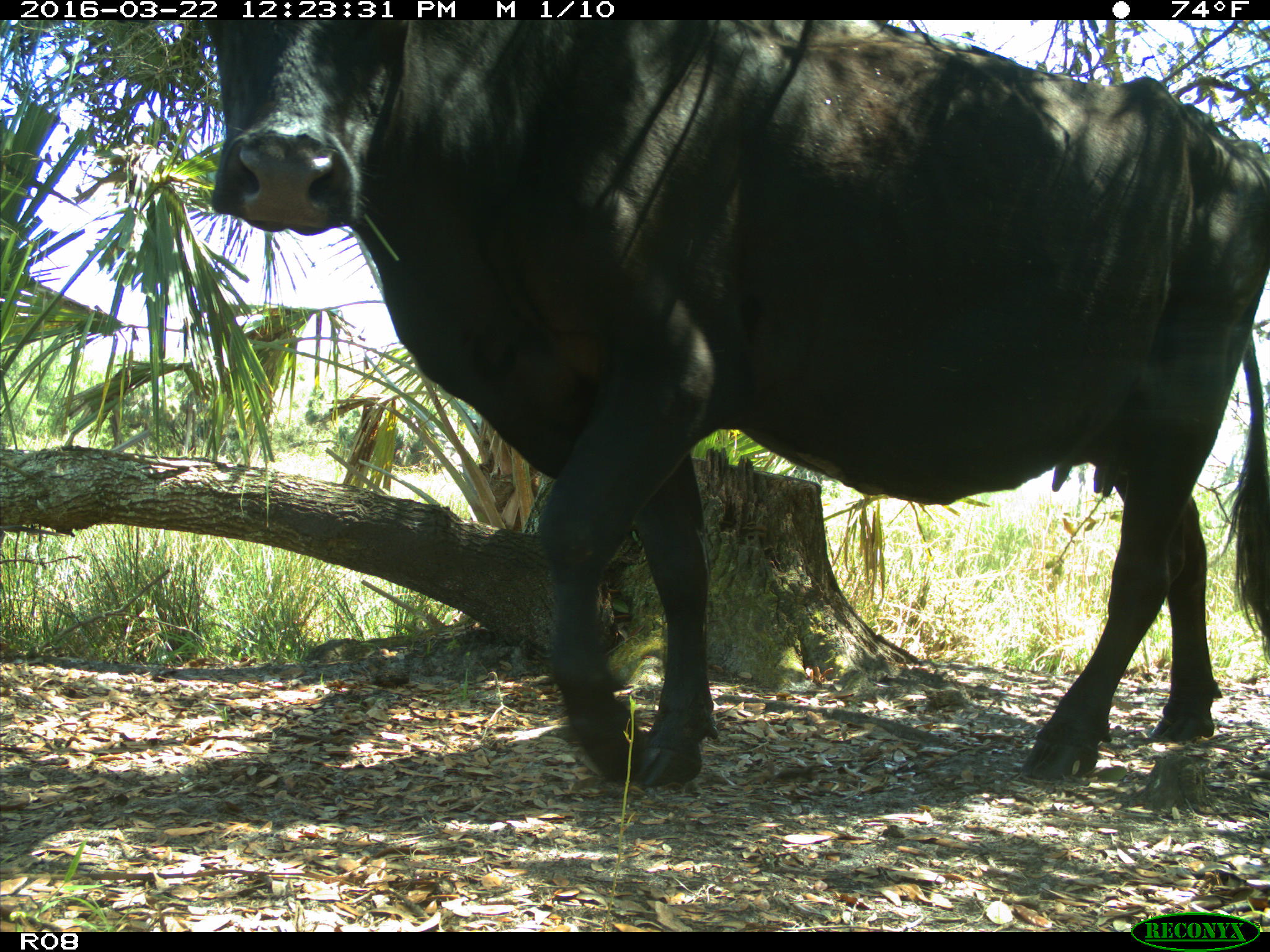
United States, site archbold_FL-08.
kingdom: Animalia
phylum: Chordata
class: Mammalia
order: Artiodactyla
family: Bovidae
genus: Bos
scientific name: Bos taurus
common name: domestic cow